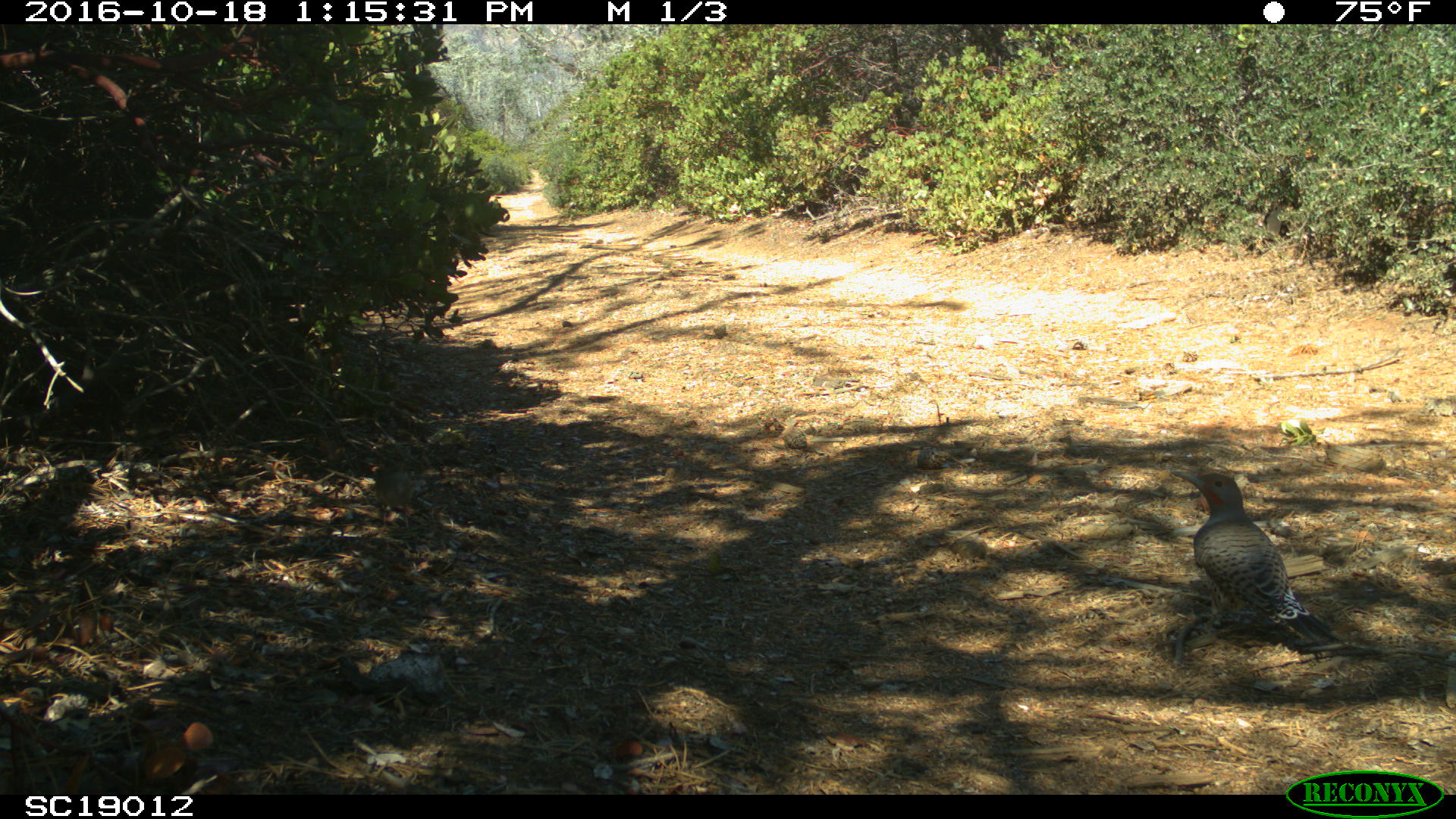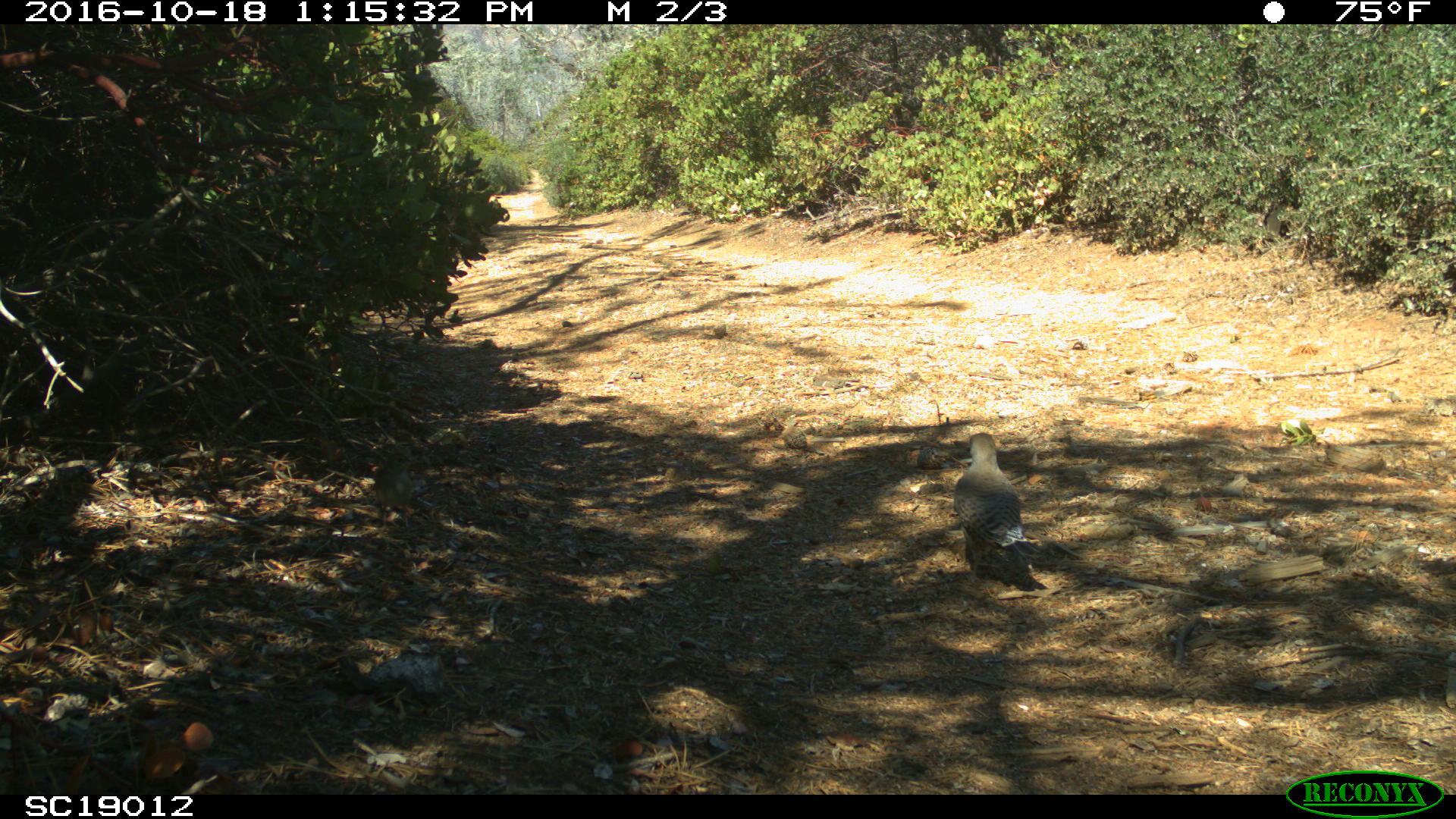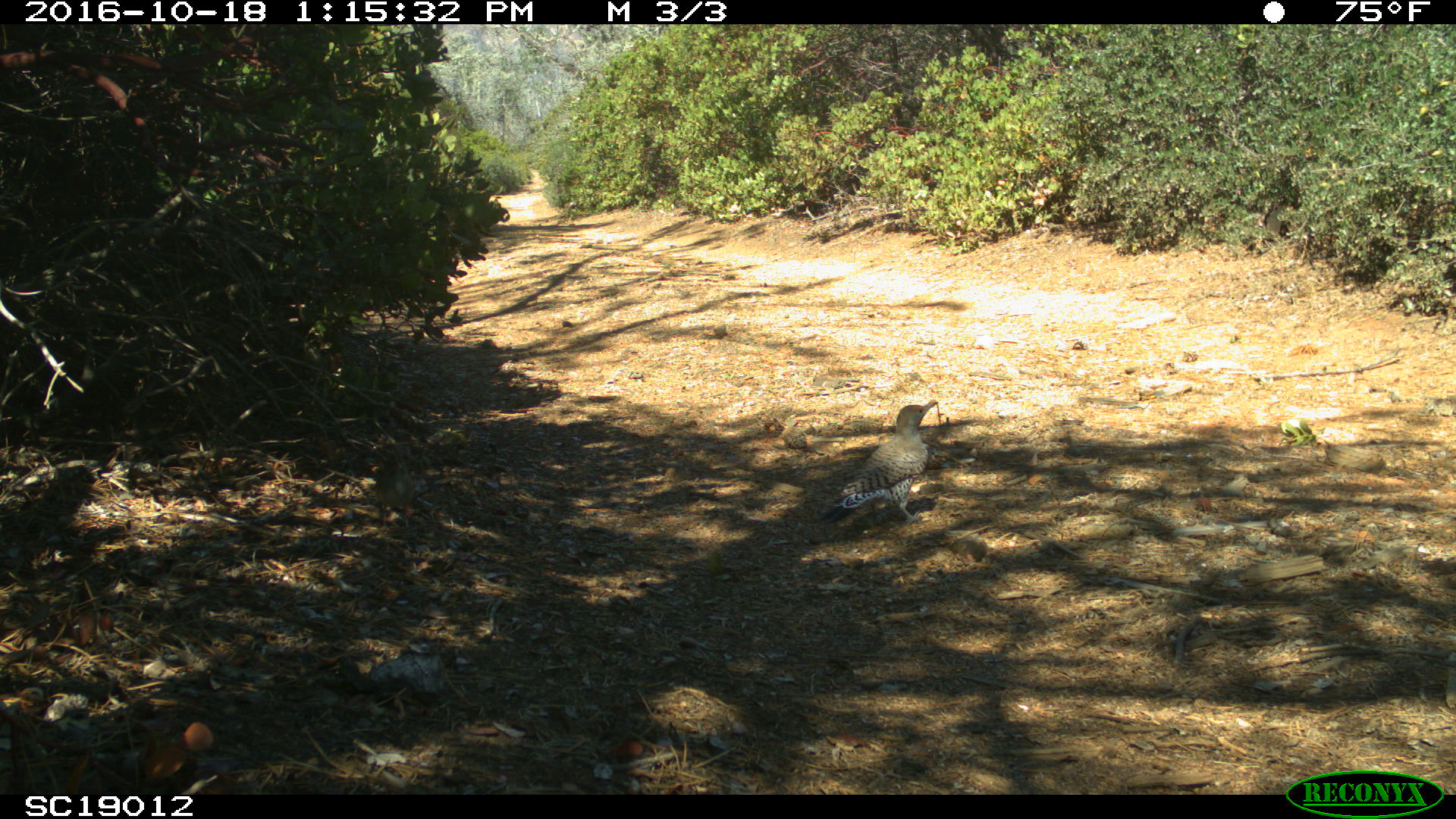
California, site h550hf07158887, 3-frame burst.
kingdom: Animalia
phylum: Chordata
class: Aves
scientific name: Aves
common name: bird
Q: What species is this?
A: Bird (Aves).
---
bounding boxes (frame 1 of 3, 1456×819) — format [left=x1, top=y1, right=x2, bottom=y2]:
bird: [left=1170, top=470, right=1343, bottom=646]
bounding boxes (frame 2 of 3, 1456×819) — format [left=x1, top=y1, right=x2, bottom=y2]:
bird: [left=952, top=432, right=1040, bottom=584]; [left=373, top=451, right=413, bottom=533]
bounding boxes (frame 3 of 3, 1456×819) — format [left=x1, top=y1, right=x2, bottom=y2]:
bird: [left=816, top=400, right=940, bottom=526]